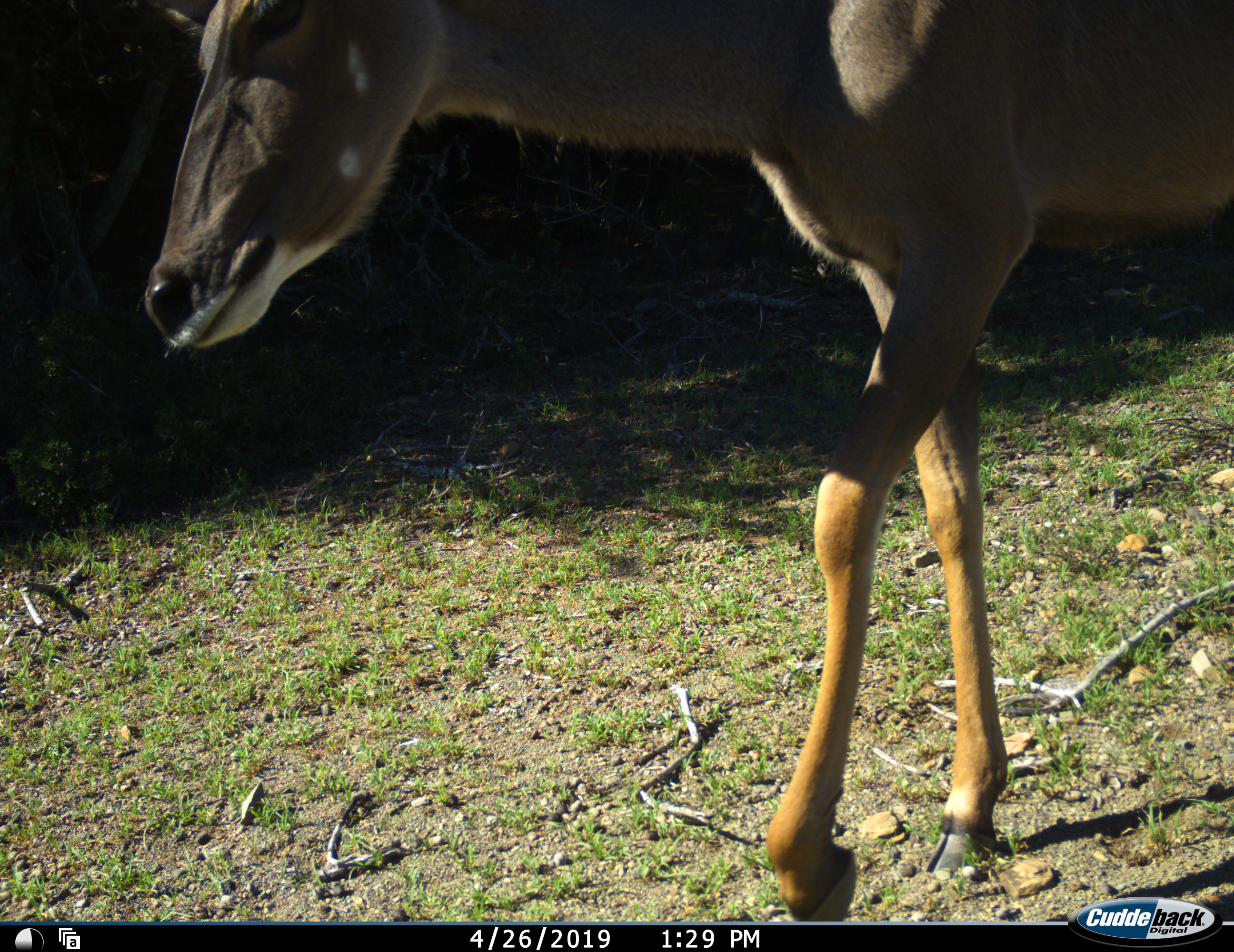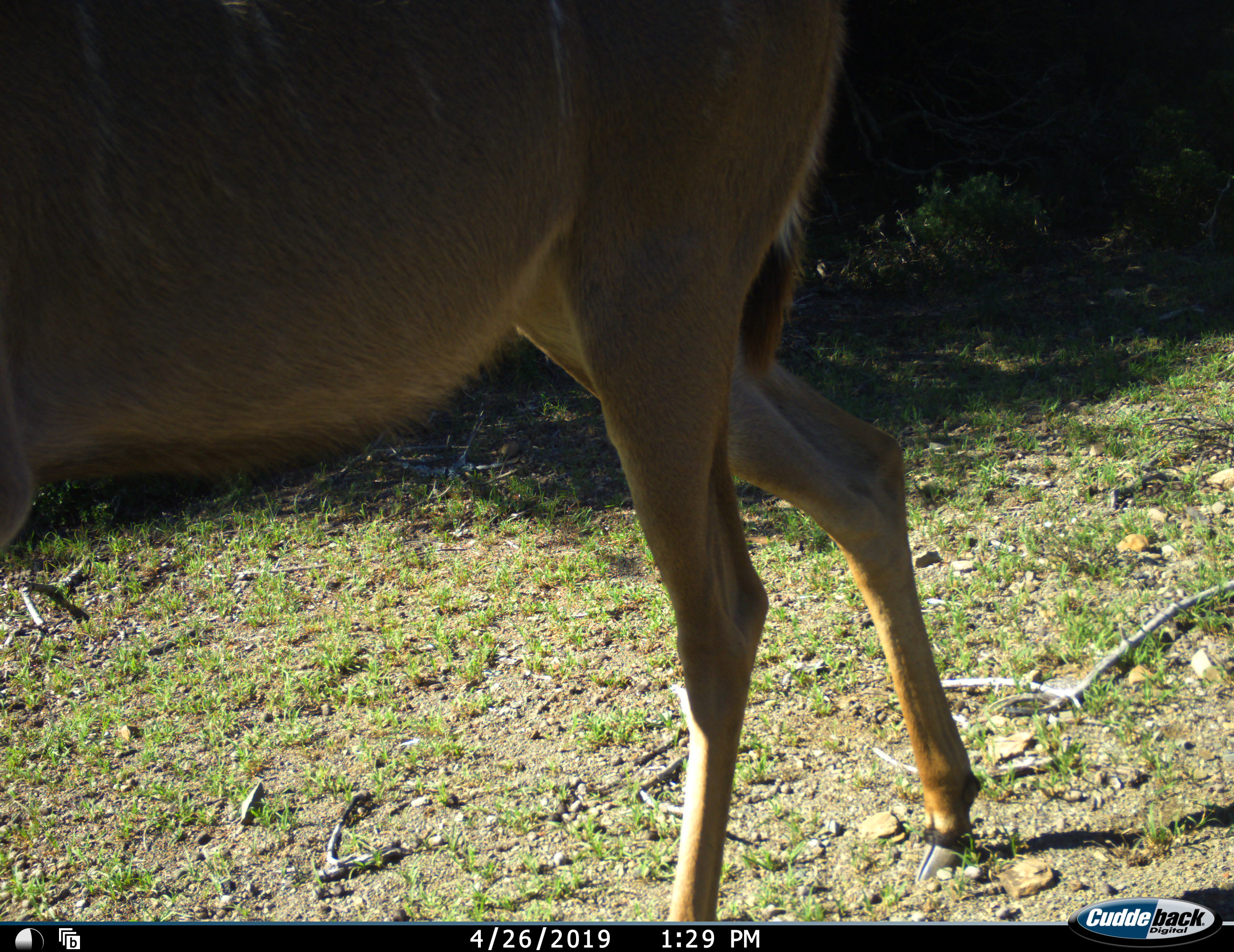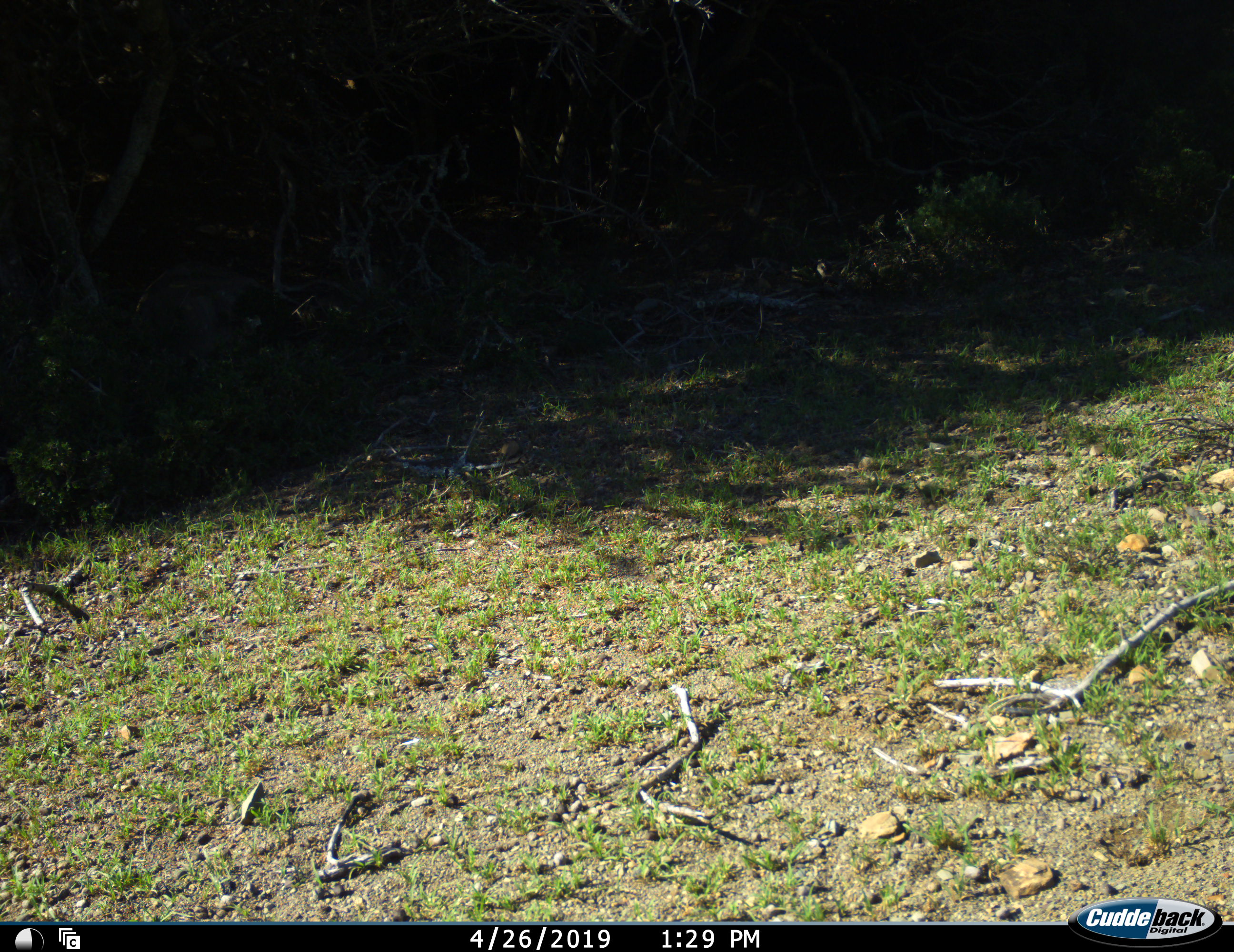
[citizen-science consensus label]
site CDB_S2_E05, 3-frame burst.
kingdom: Animalia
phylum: Chordata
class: Mammalia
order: Artiodactyla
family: Bovidae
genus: Tragelaphus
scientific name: Tragelaphus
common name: kudu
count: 1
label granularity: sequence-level